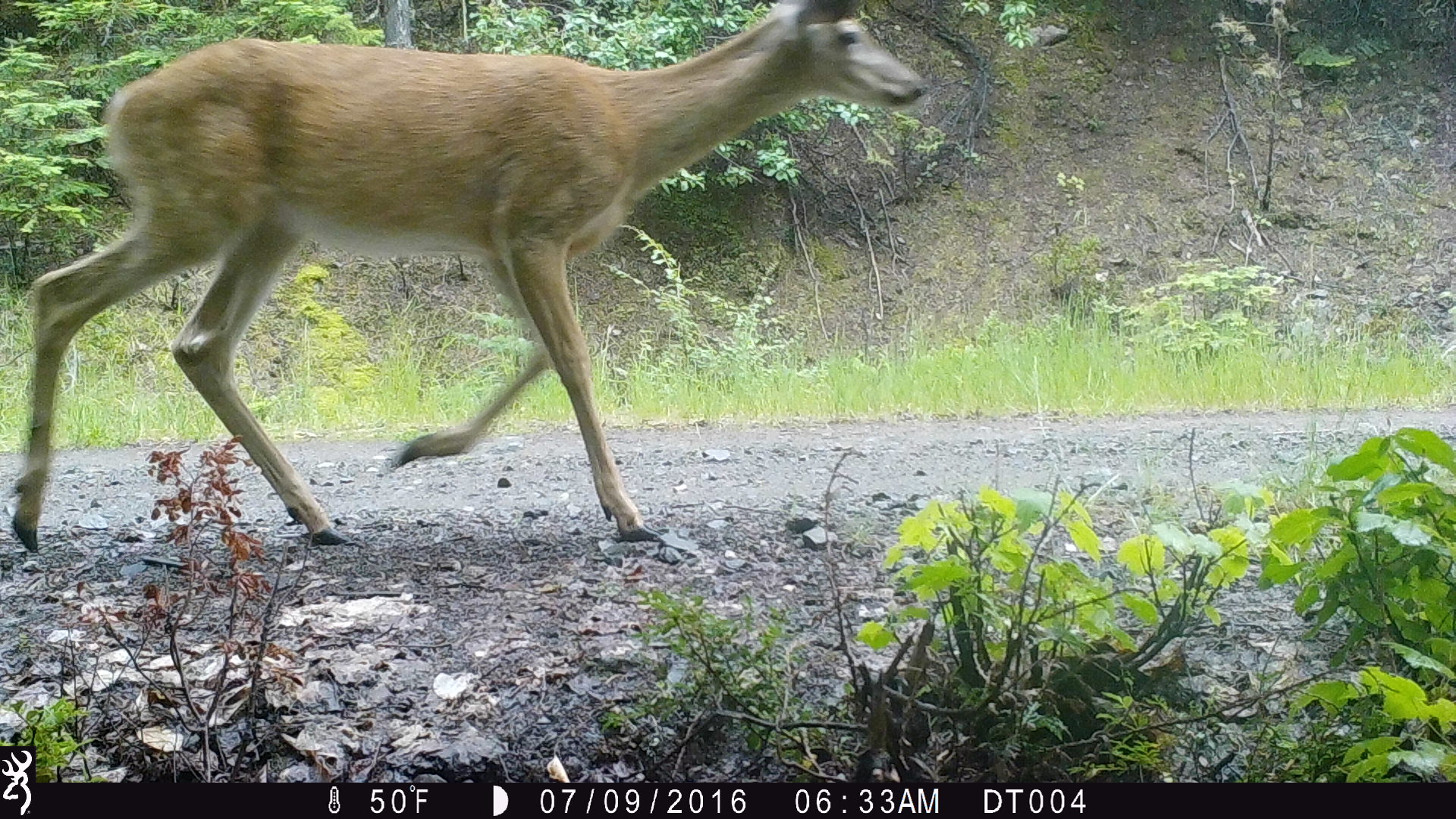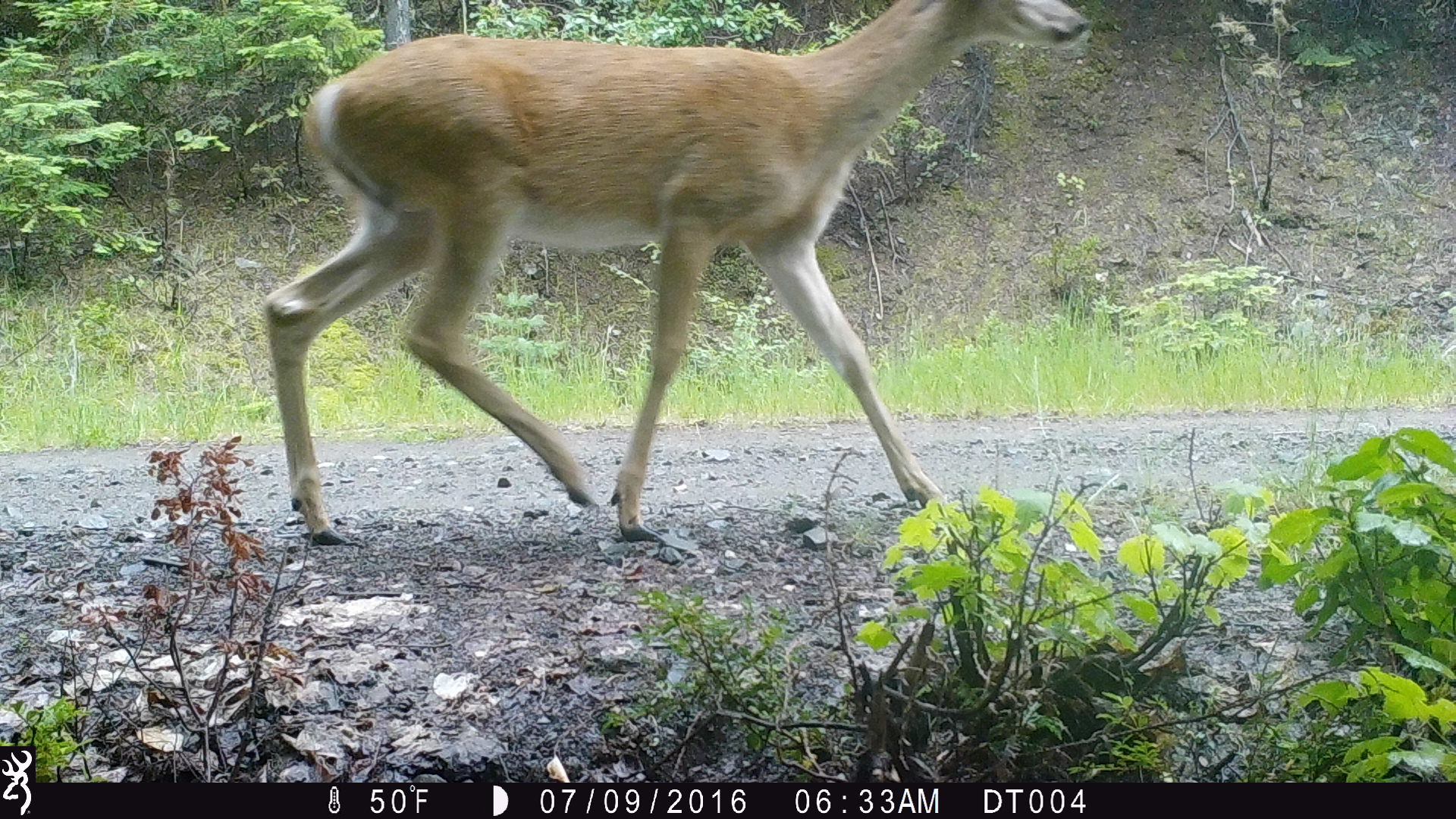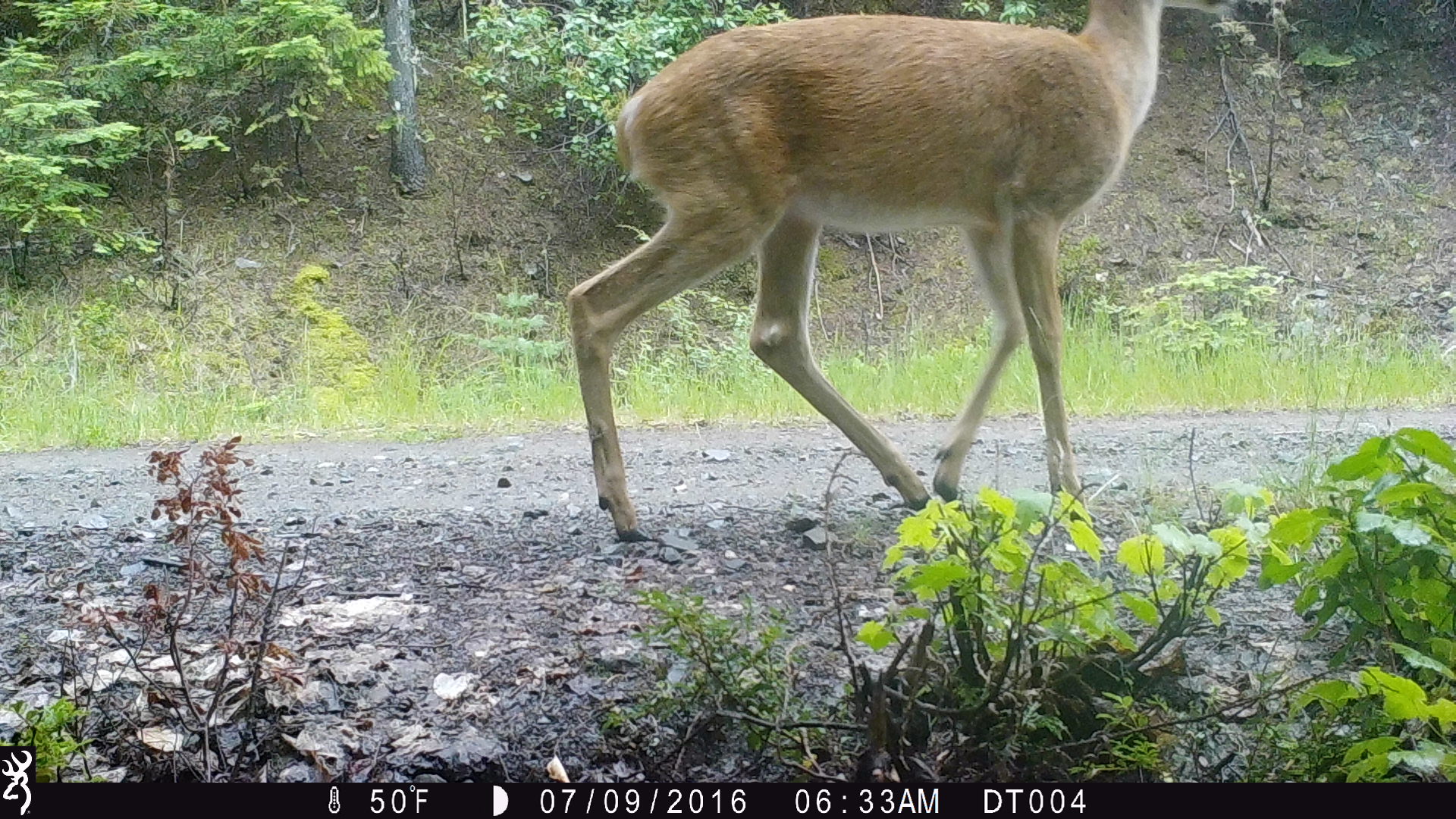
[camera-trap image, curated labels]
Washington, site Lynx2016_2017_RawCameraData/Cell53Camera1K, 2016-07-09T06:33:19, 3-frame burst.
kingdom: Animalia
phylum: Chordata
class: Mammalia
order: Artiodactyla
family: Cervidae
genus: Odocoileus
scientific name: Odocoileus virginianus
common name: white-tailed deer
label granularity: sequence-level